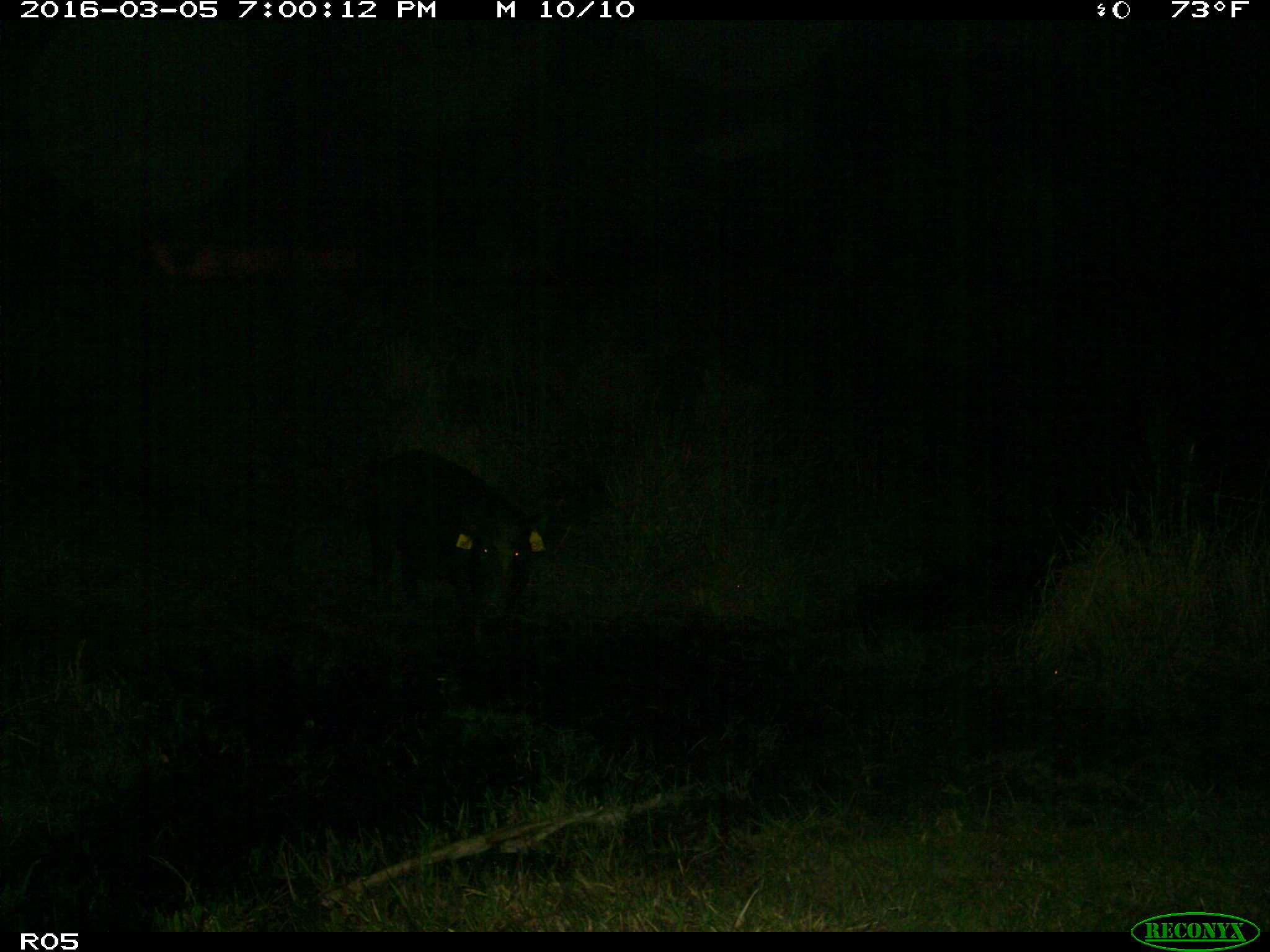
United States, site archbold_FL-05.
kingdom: Animalia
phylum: Chordata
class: Mammalia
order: Artiodactyla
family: Suidae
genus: Sus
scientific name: Sus scrofa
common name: wild boar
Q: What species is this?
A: Sus scrofa (wild boar).